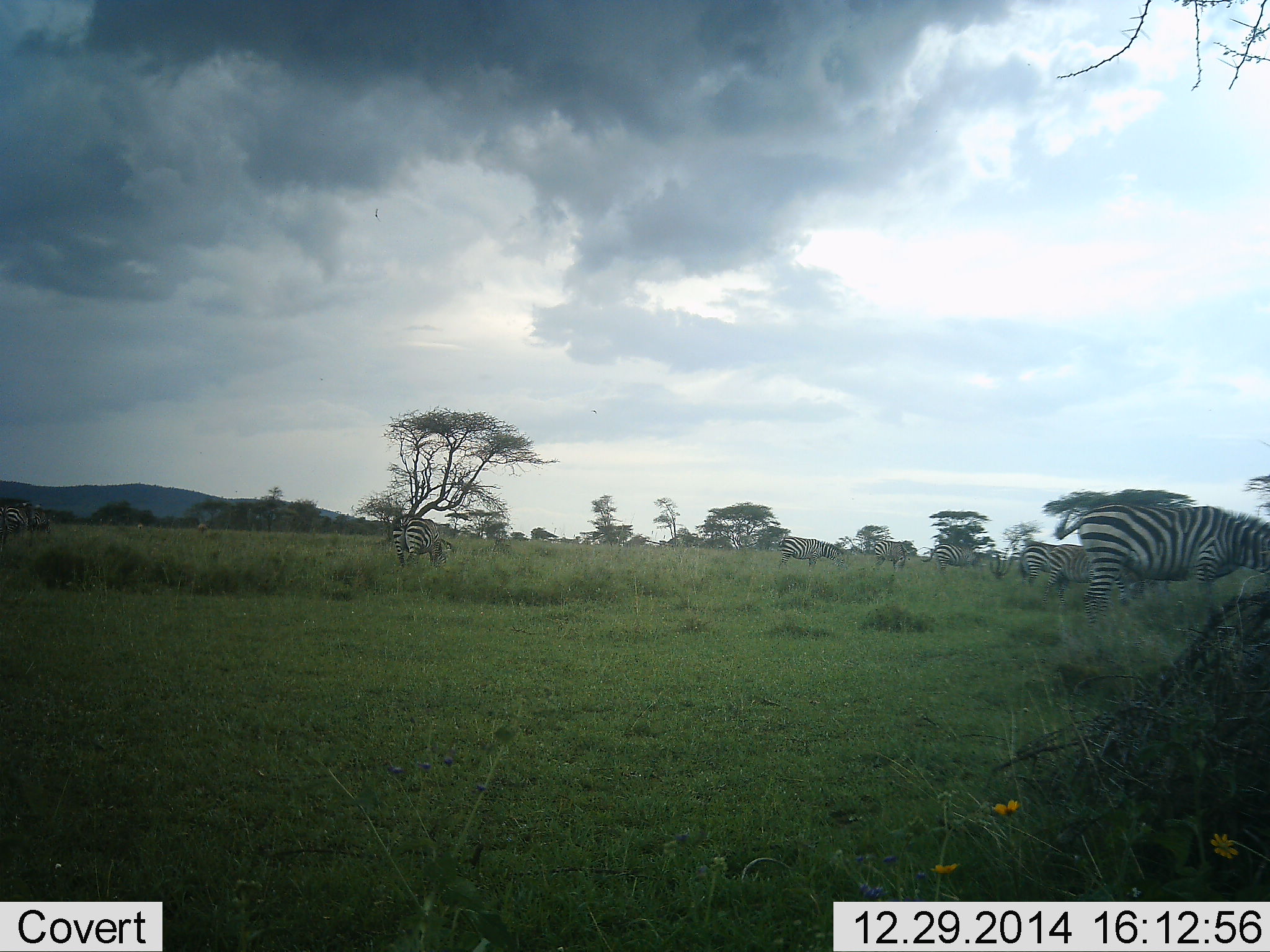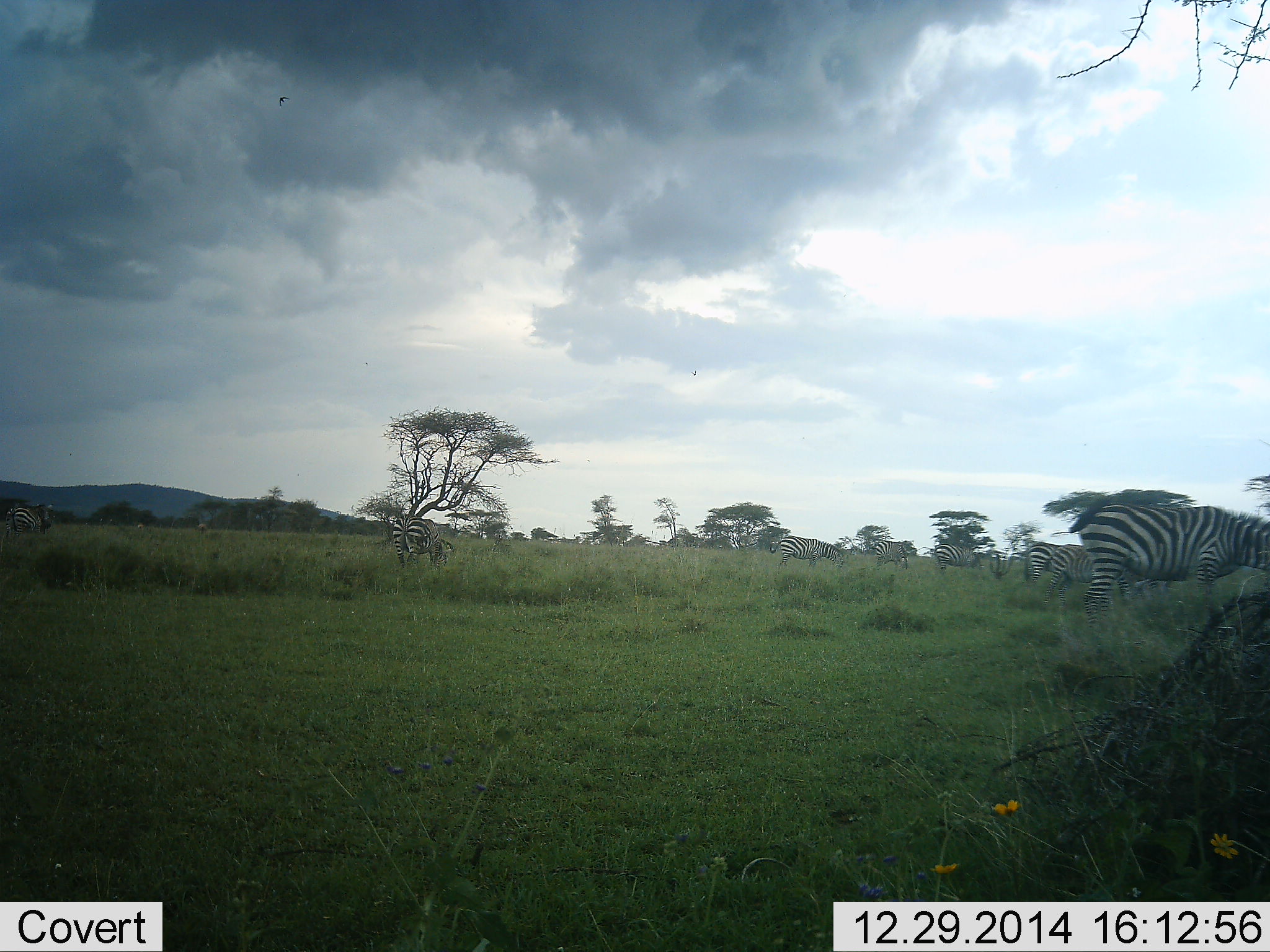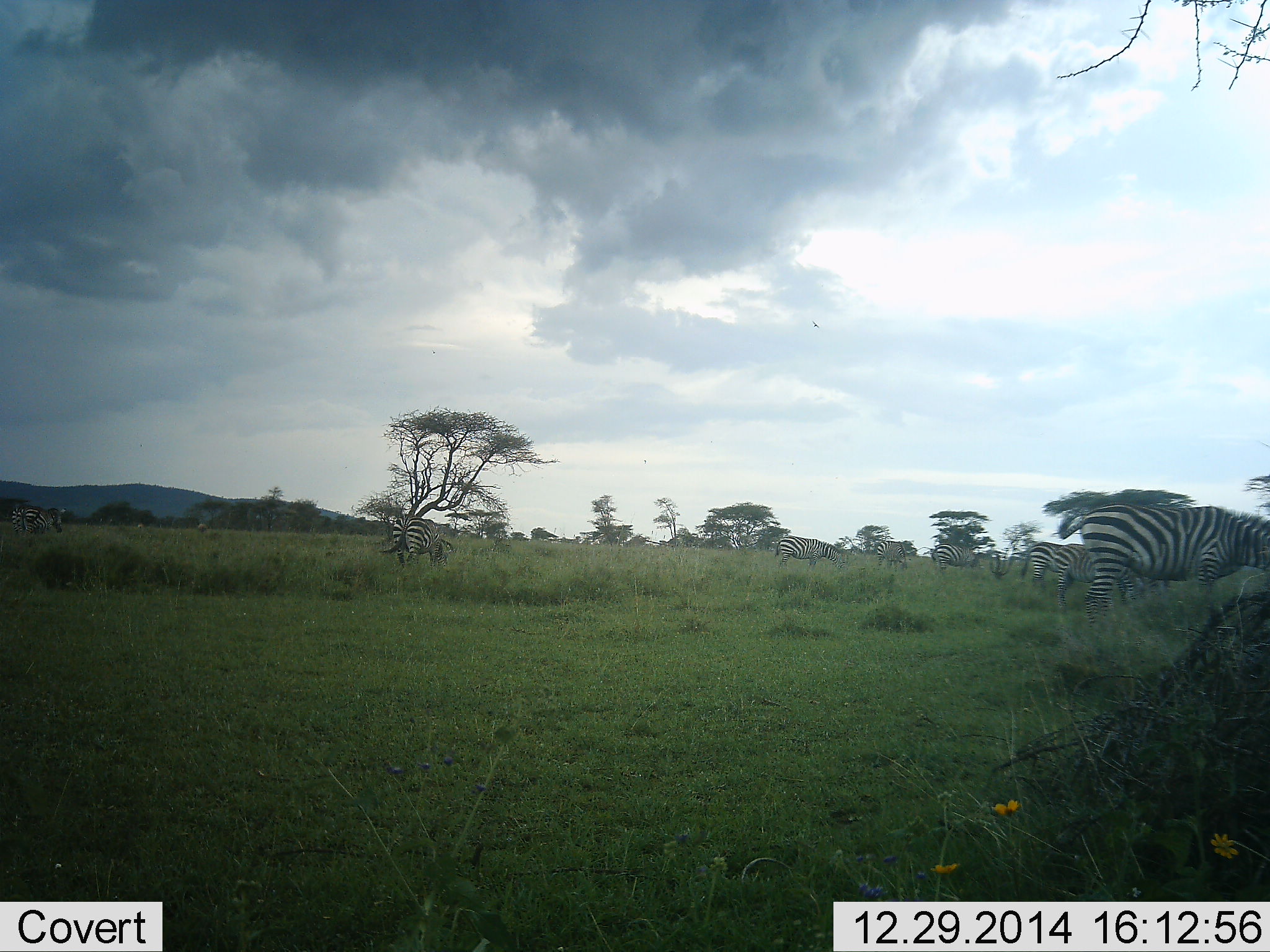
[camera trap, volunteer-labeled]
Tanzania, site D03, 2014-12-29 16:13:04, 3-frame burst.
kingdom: Animalia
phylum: Chordata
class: Mammalia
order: Perissodactyla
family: Equidae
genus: Equus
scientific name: Equus quagga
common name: plains zebra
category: zebra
Zebra (plains zebra) (Equus quagga), count 8. Behavior (volunteer vote fractions): standing 40%, resting 0%, moving 10%, interacting 10%. Young present (vote fraction): 0%. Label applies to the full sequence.